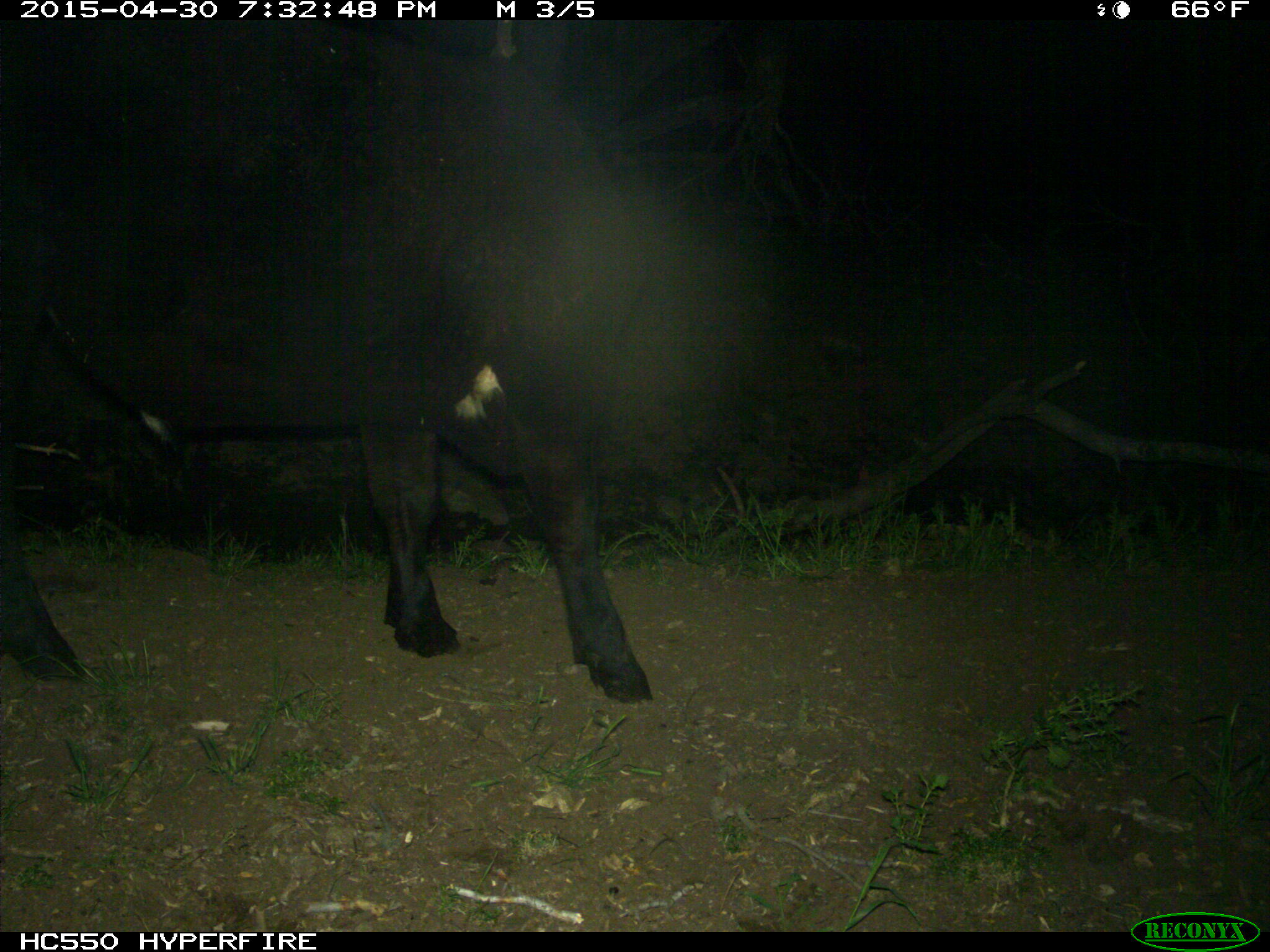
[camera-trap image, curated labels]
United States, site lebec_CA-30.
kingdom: Animalia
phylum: Chordata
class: Mammalia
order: Artiodactyla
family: Bovidae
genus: Bos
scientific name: Bos taurus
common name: domestic cow